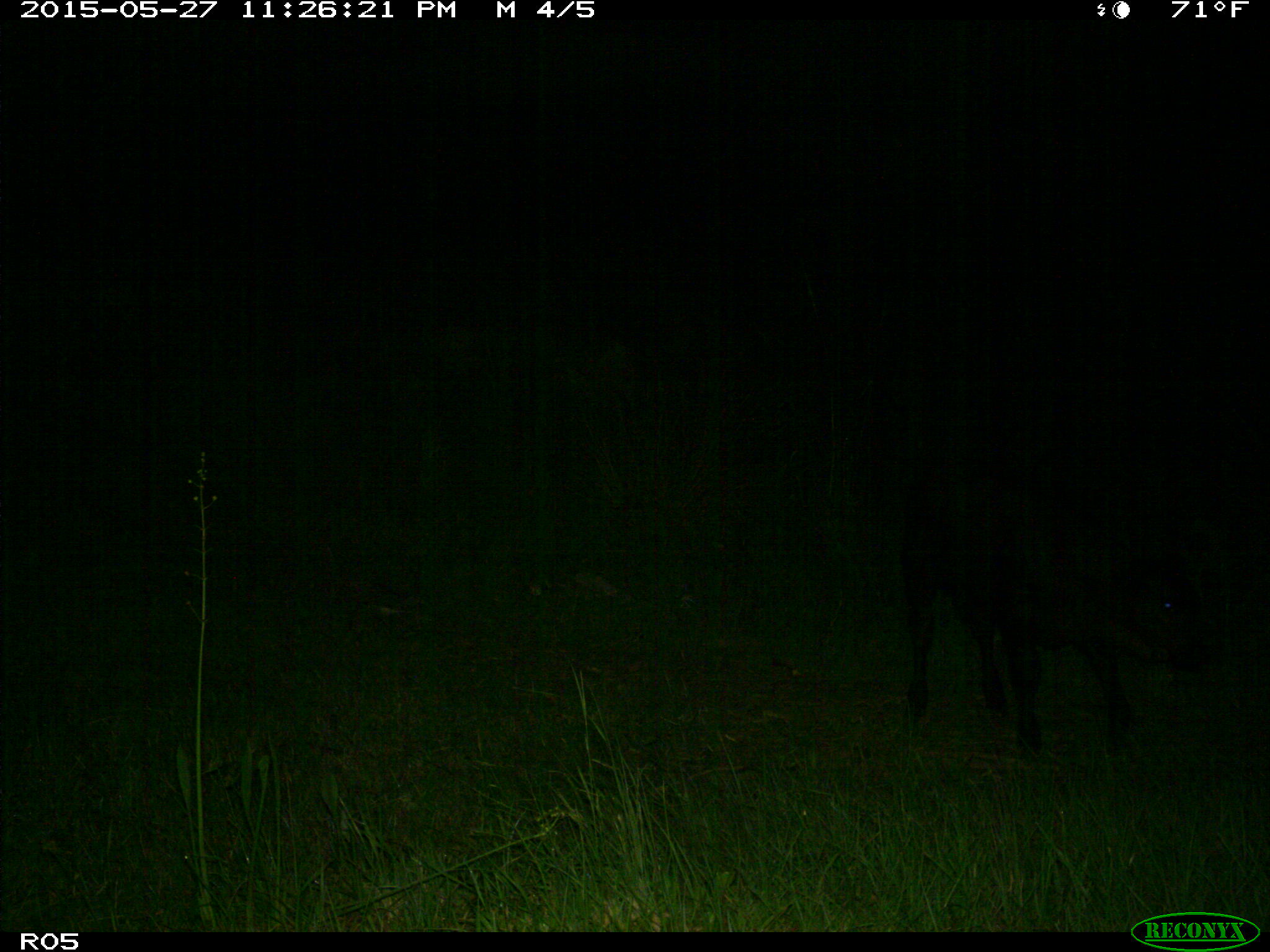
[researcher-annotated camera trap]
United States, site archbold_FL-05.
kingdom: Animalia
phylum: Chordata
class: Mammalia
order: Artiodactyla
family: Bovidae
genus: Bos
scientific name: Bos taurus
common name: domestic cow